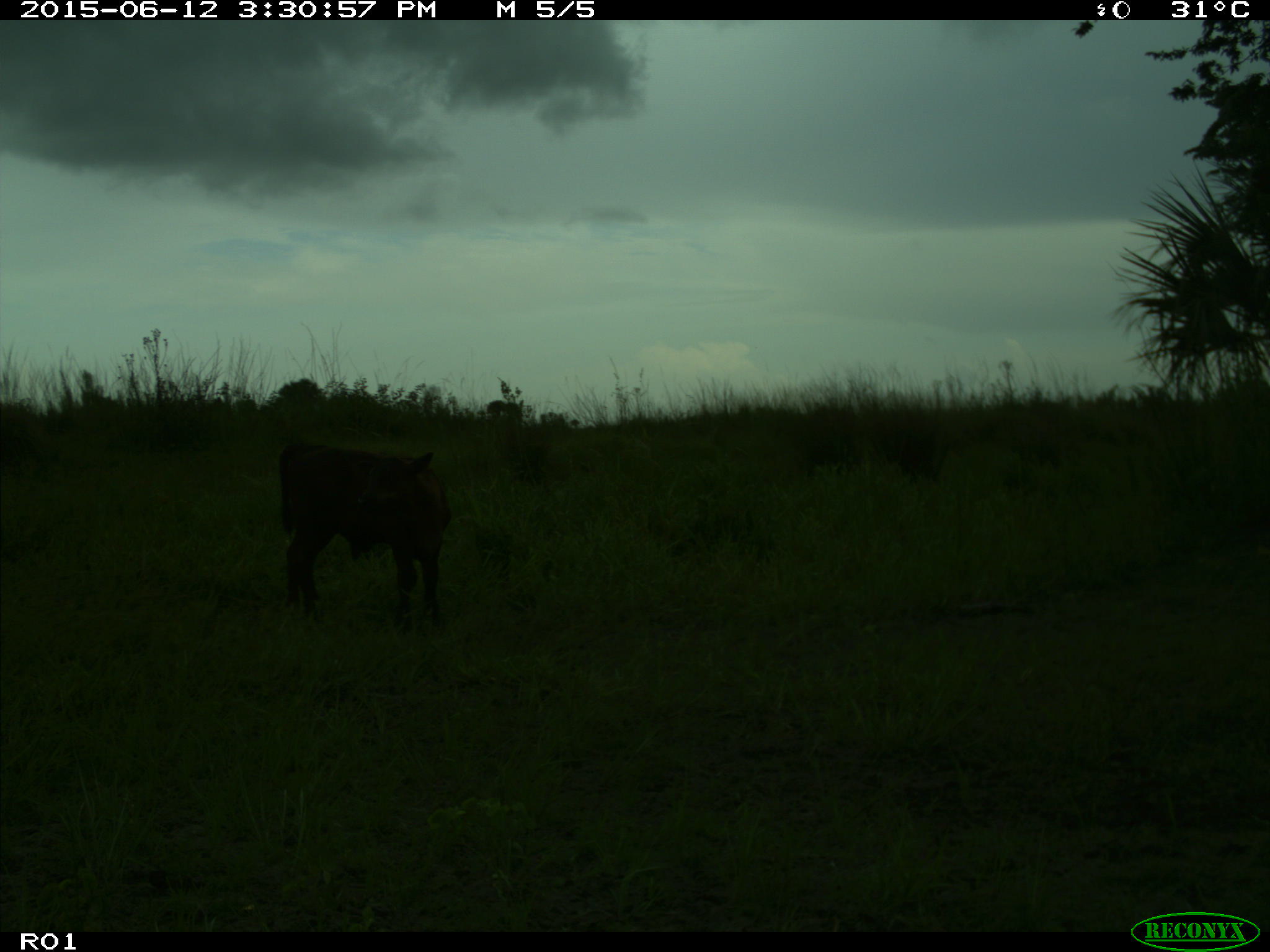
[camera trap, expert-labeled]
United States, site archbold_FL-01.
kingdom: Animalia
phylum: Chordata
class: Mammalia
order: Artiodactyla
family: Bovidae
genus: Bos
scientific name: Bos taurus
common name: domestic cow